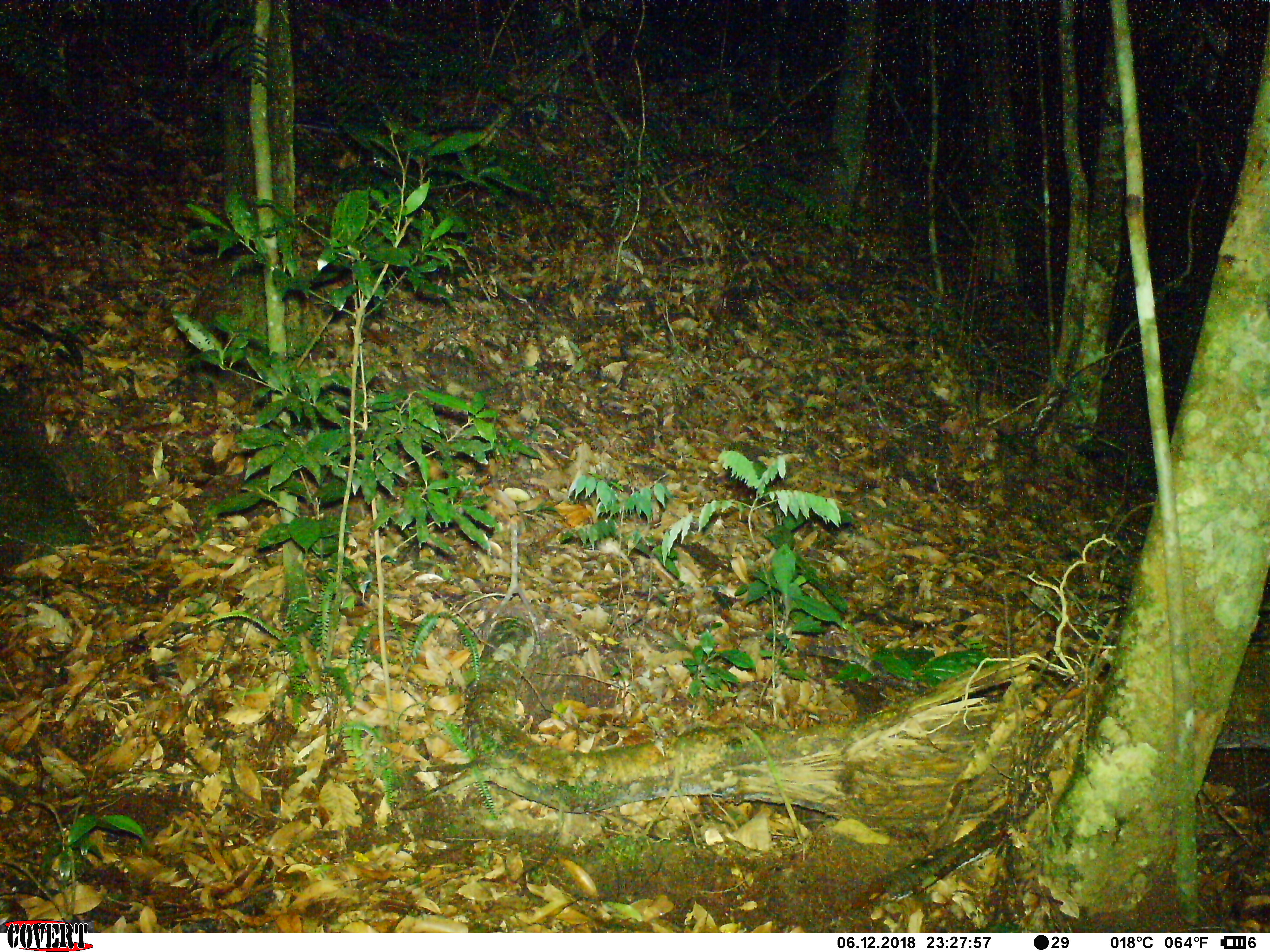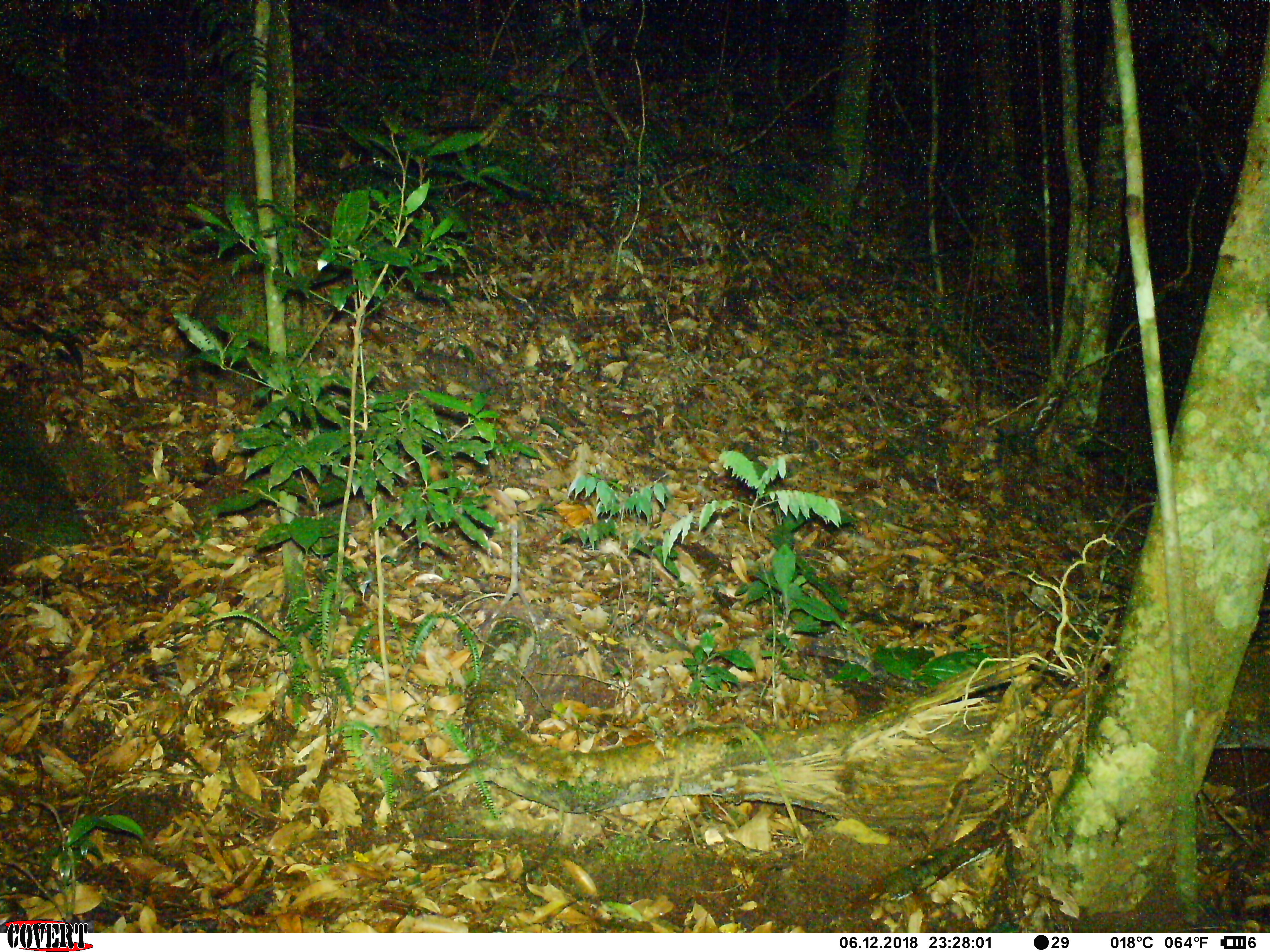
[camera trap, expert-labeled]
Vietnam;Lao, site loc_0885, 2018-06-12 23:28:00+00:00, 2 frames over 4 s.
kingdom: Animalia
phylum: Chordata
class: Mammalia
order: Rodentia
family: Muridae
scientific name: Muridae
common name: old-world mice and rats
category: unidentified murid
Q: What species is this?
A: Unidentified murid (old-world mice and rats) (Muridae).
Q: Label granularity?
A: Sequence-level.